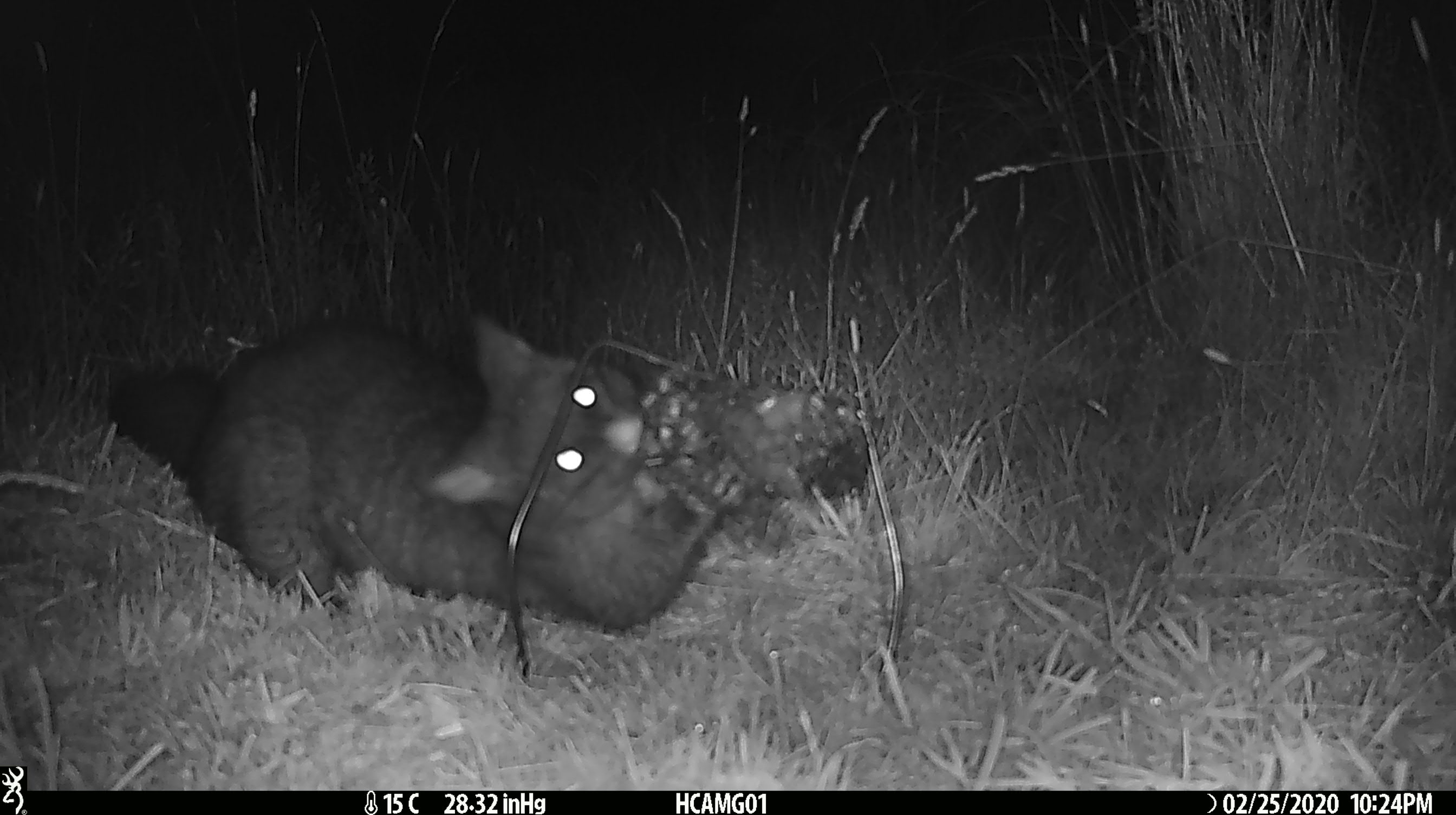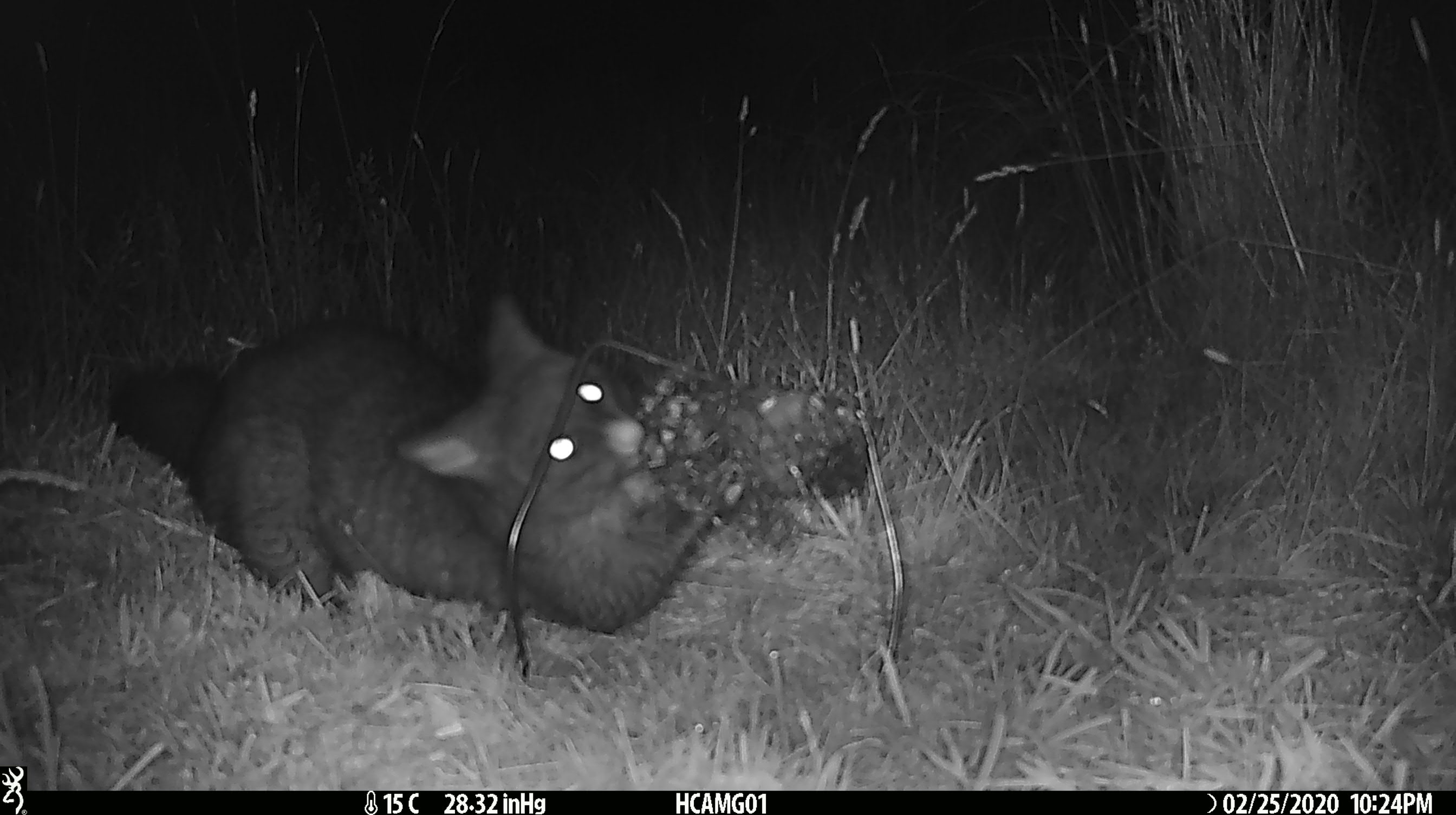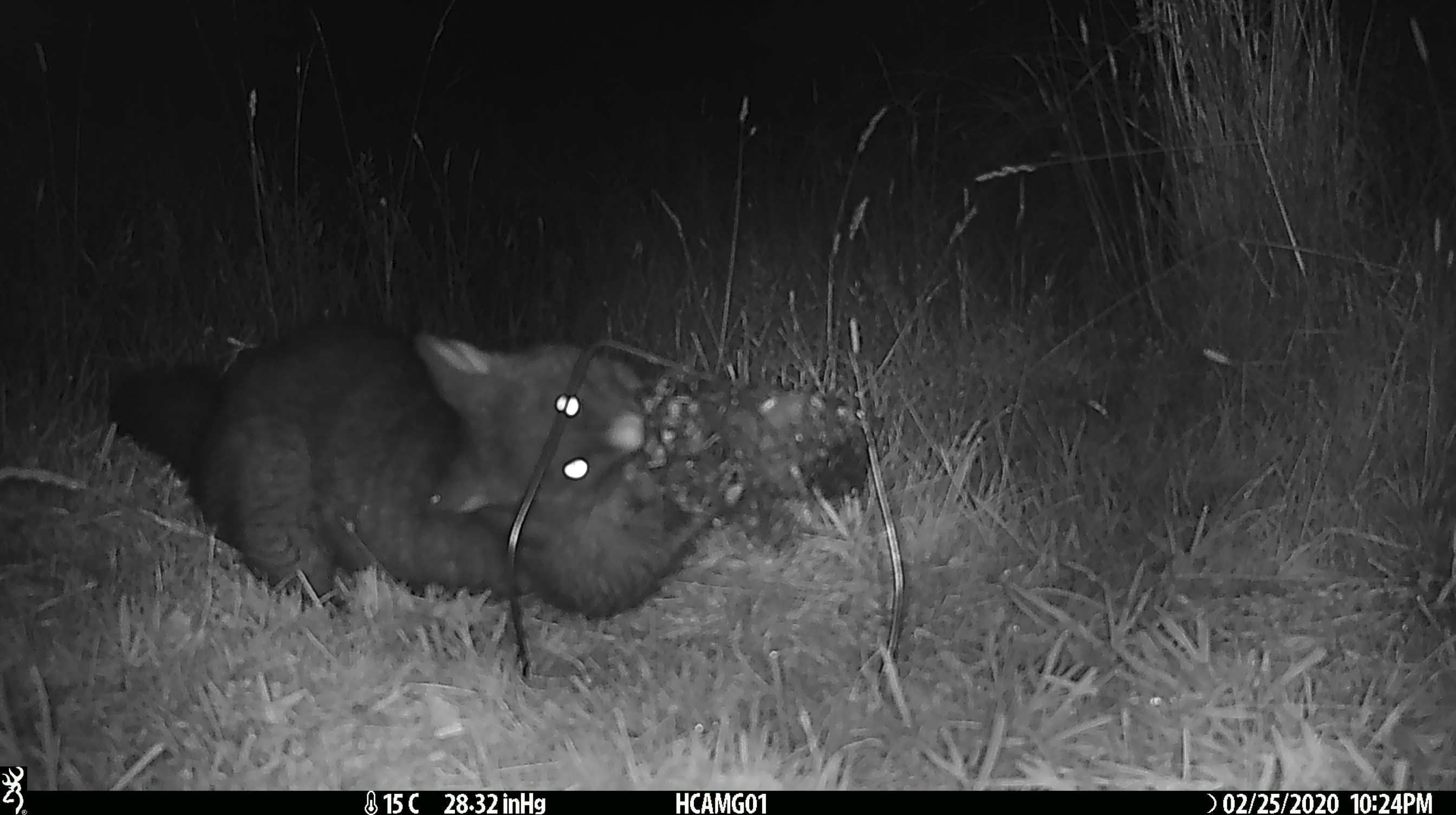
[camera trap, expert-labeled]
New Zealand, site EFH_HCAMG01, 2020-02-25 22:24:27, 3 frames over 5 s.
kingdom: Animalia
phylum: Chordata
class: Mammalia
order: Diprotodontia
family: Phalangeridae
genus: Trichosurus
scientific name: Trichosurus vulpecula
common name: common brushtail possum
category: possum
Possum (common brushtail possum) (Trichosurus vulpecula).